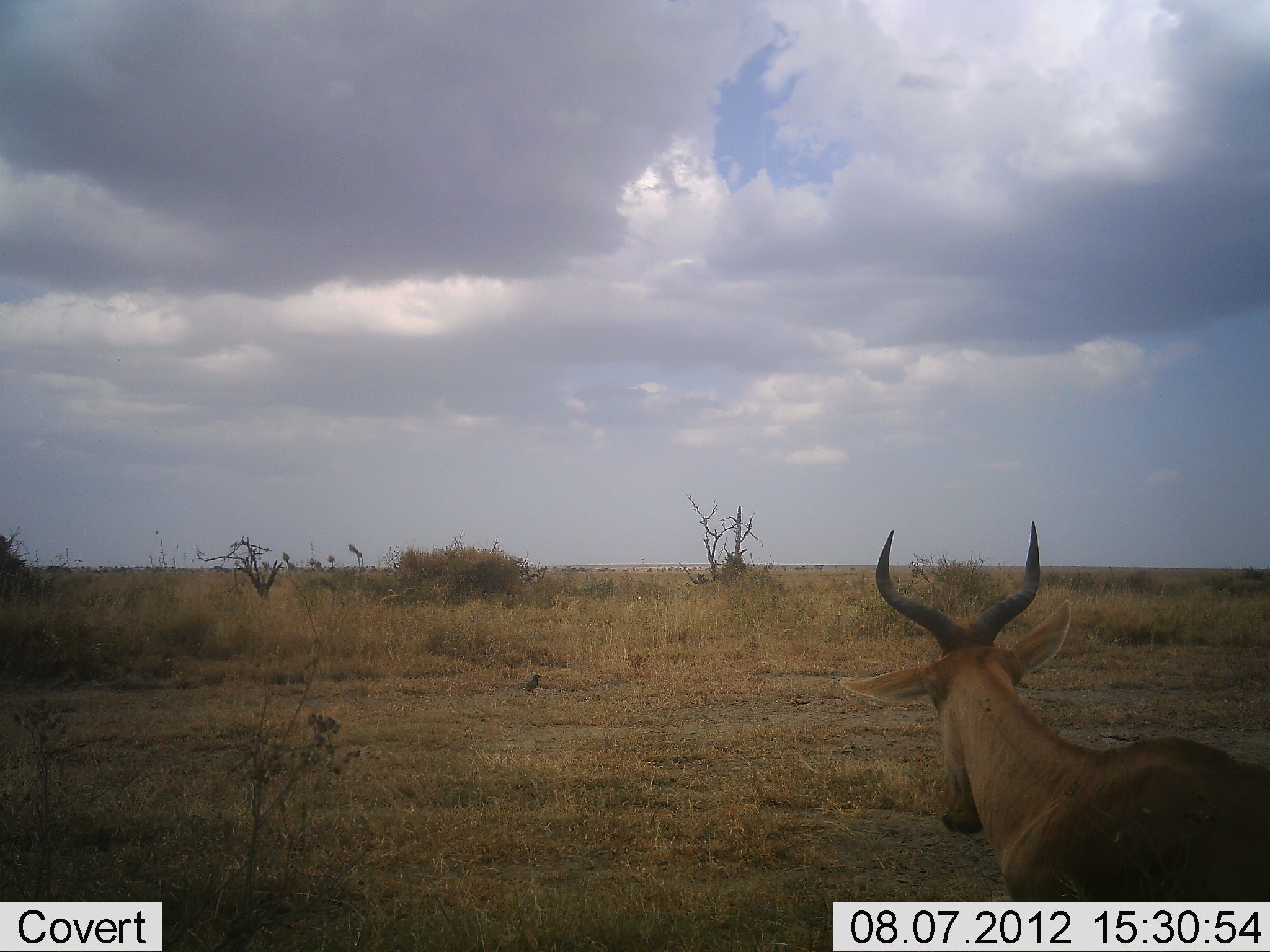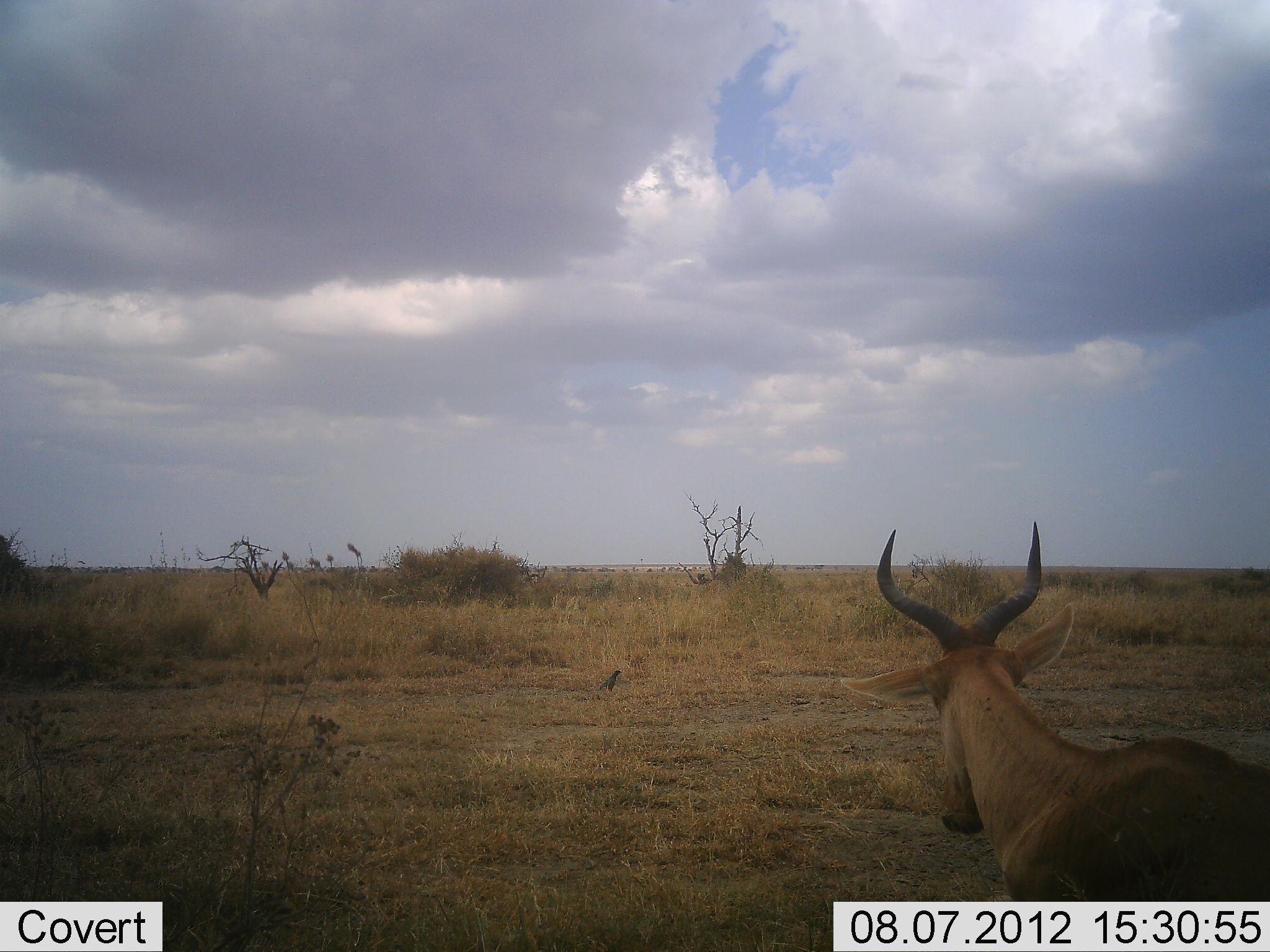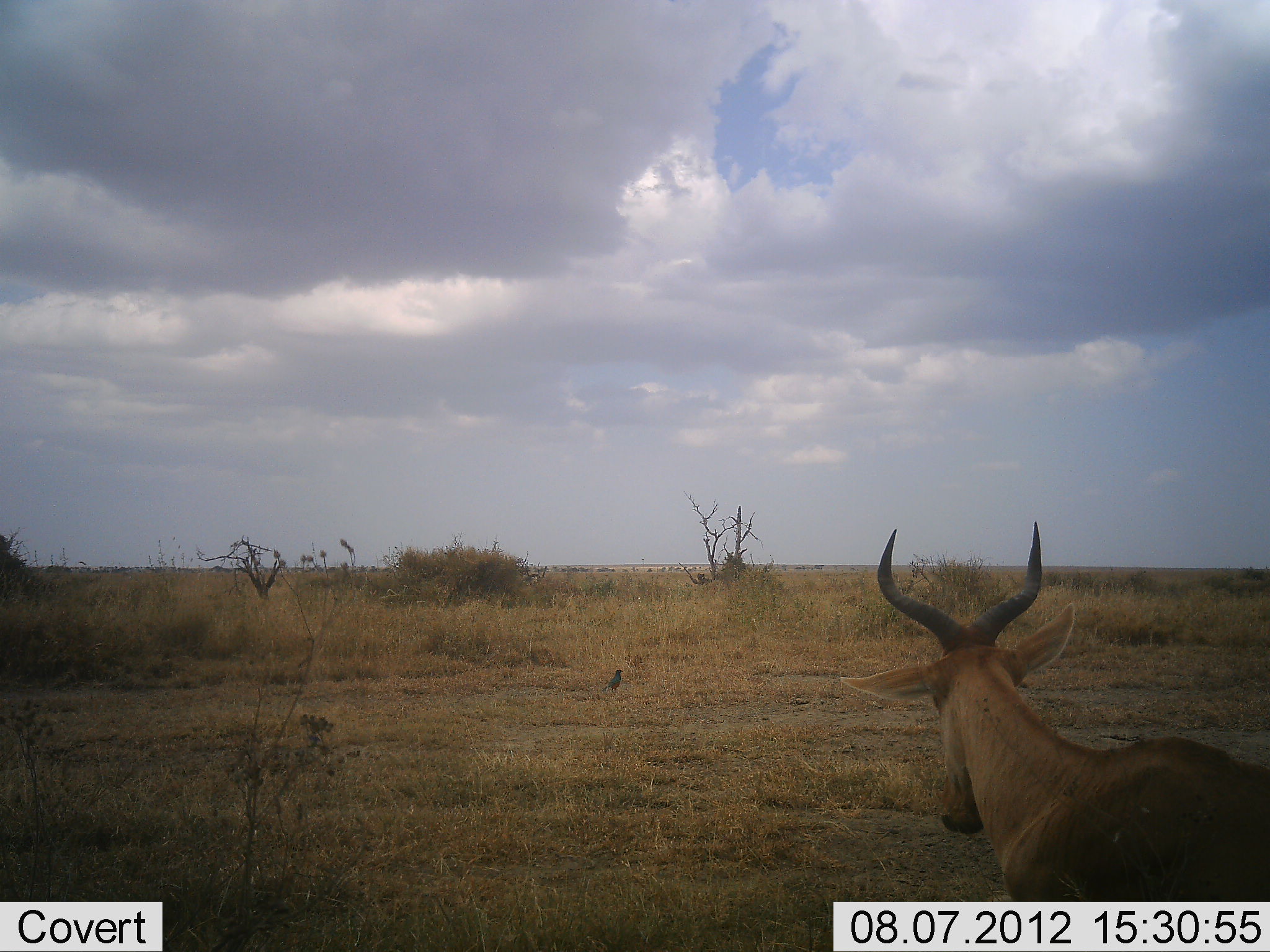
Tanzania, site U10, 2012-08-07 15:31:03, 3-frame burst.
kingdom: Animalia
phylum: Chordata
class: Mammalia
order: Artiodactyla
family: Bovidae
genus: Alcelaphus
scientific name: Alcelaphus buselaphus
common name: hartebeest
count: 1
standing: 75%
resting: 25%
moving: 0%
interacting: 0%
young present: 0%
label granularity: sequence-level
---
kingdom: Animalia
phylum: Chordata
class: Aves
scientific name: Aves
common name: bird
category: otherbird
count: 1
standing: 30%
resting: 0%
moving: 70%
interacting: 0%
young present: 0%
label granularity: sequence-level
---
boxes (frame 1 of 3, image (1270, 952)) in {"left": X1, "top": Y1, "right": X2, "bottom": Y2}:
animal: {"left": 840, "top": 520, "right": 1270, "bottom": 901}; {"left": 514, "top": 675, "right": 541, "bottom": 699}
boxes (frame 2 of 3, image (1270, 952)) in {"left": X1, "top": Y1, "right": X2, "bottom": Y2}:
animal: {"left": 841, "top": 521, "right": 1270, "bottom": 900}; {"left": 595, "top": 670, "right": 622, "bottom": 694}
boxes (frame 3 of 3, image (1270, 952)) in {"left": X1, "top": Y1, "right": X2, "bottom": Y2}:
animal: {"left": 841, "top": 521, "right": 1270, "bottom": 899}; {"left": 599, "top": 668, "right": 624, "bottom": 697}